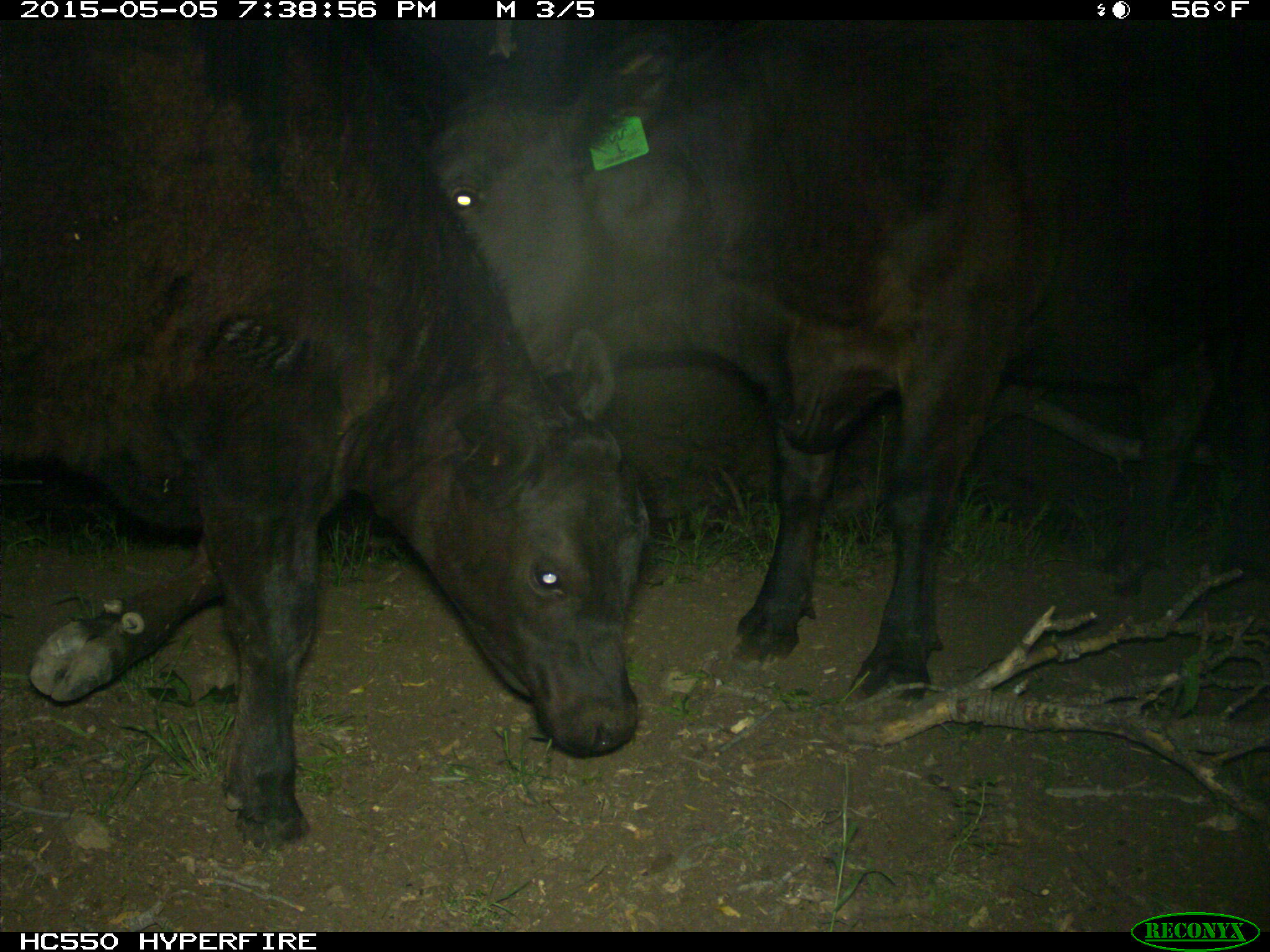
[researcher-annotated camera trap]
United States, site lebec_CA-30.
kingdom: Animalia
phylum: Chordata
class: Mammalia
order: Artiodactyla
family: Bovidae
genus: Bos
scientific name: Bos taurus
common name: domestic cow